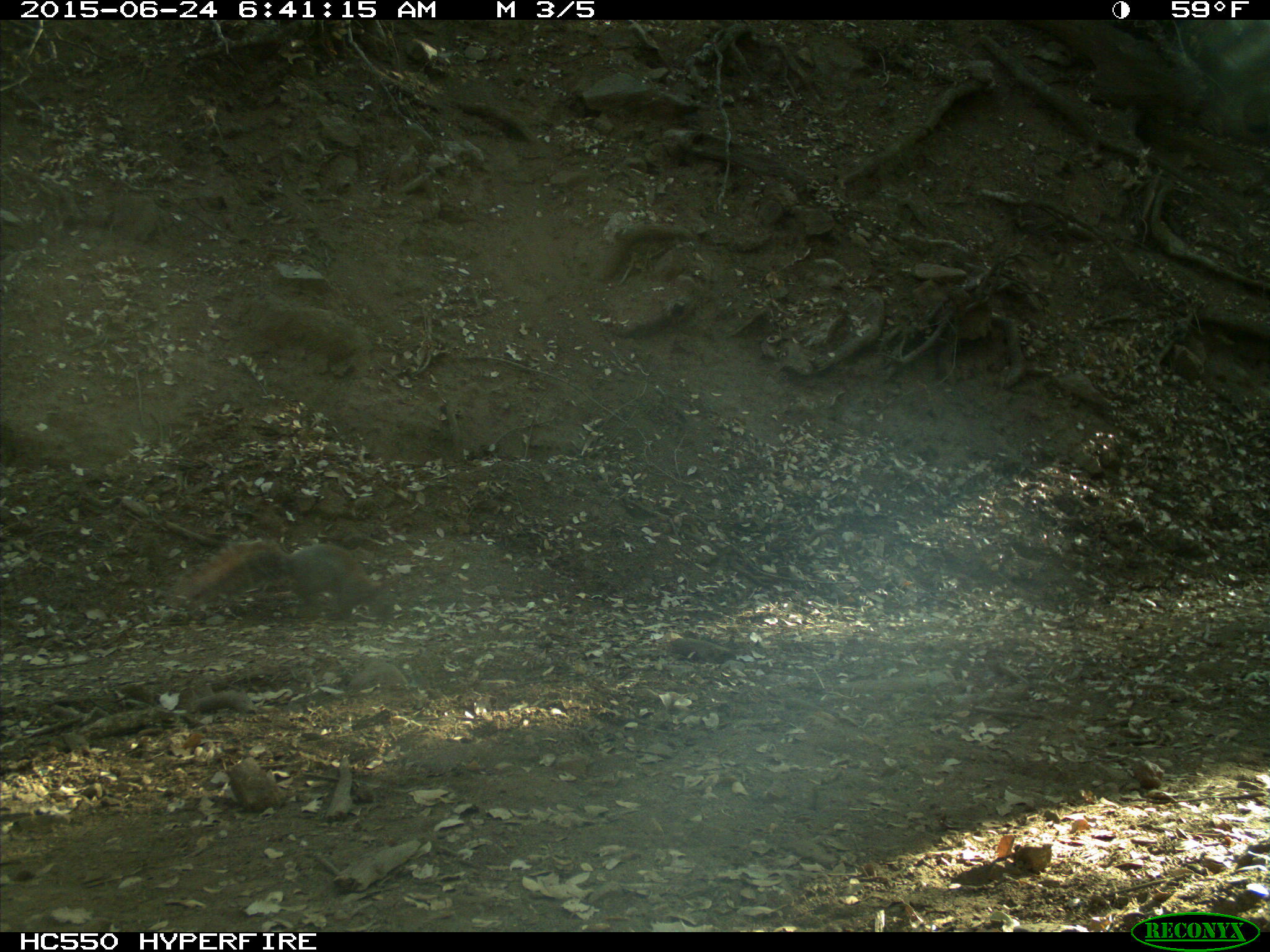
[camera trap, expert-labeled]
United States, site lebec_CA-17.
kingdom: Animalia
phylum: Chordata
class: Mammalia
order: Rodentia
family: Sciuridae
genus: Sciurus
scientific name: Sciurus carolinensis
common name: eastern gray squirrel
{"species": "Sciurus carolinensis (eastern gray squirrel)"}